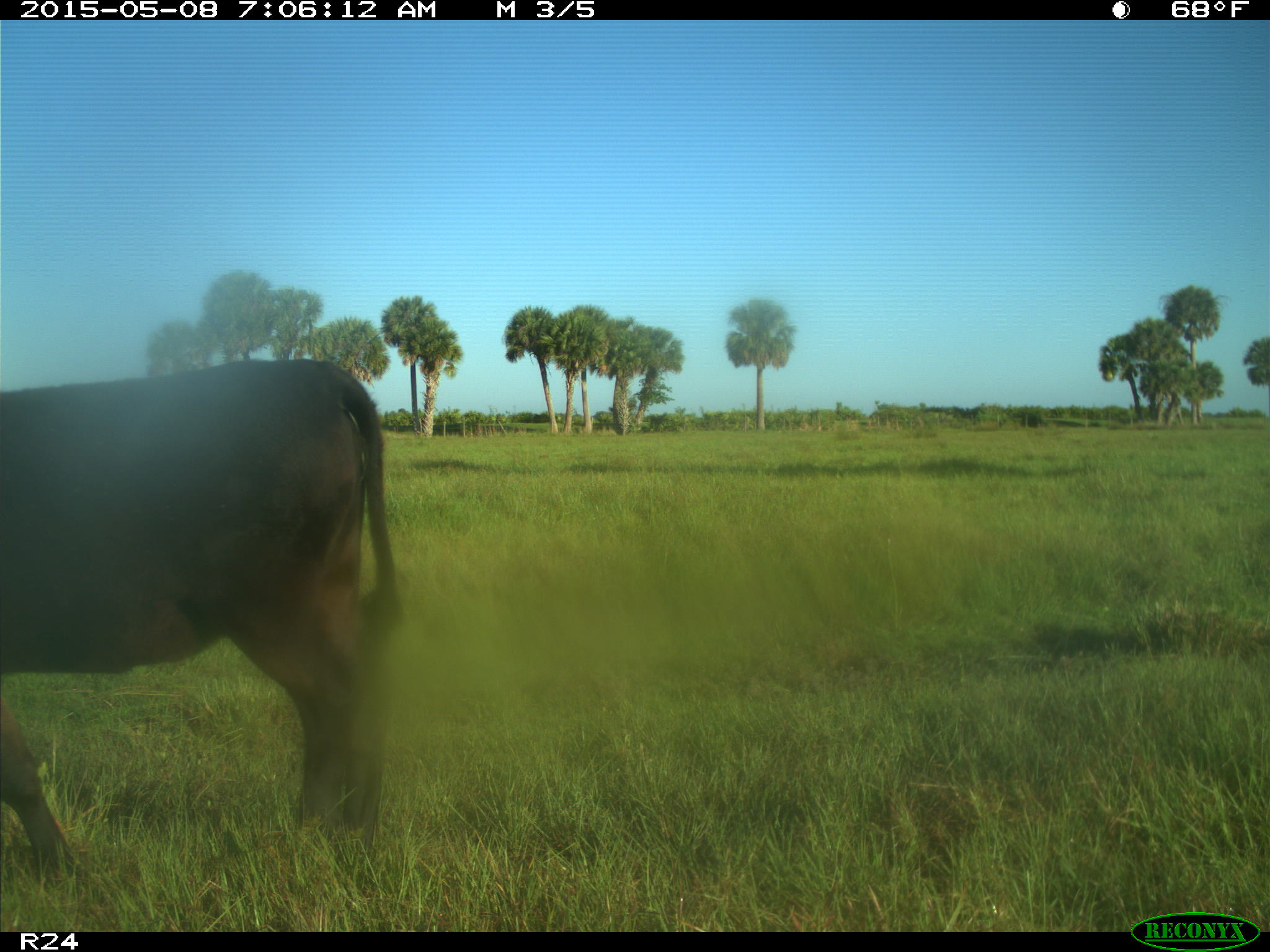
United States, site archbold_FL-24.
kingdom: Animalia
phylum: Chordata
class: Mammalia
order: Artiodactyla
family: Bovidae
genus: Bos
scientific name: Bos taurus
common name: domestic cow